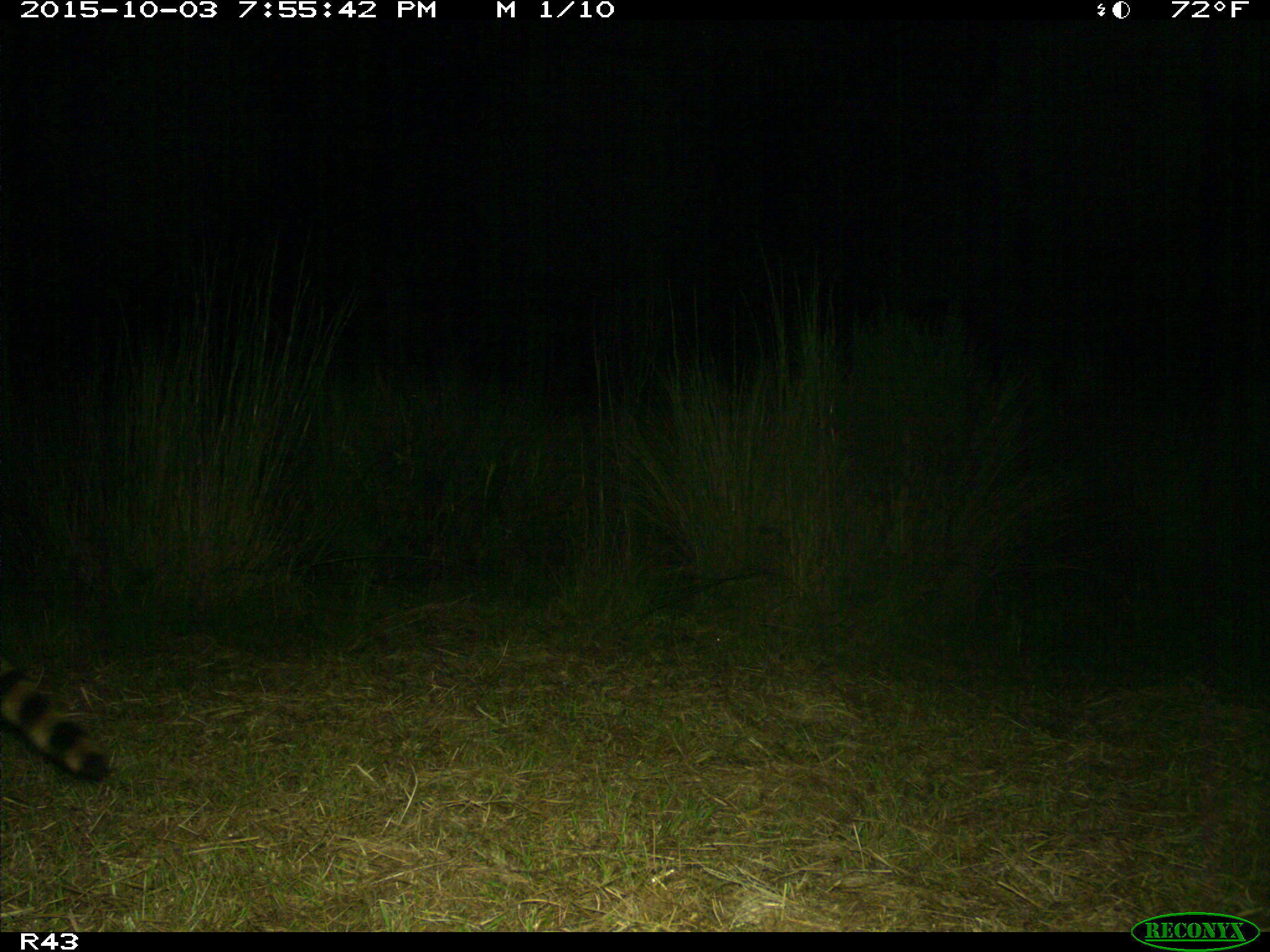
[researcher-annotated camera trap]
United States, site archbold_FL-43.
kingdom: Animalia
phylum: Chordata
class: Mammalia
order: Carnivora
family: Procyonidae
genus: Procyon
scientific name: Procyon lotor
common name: common raccoon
Procyon lotor (common raccoon).